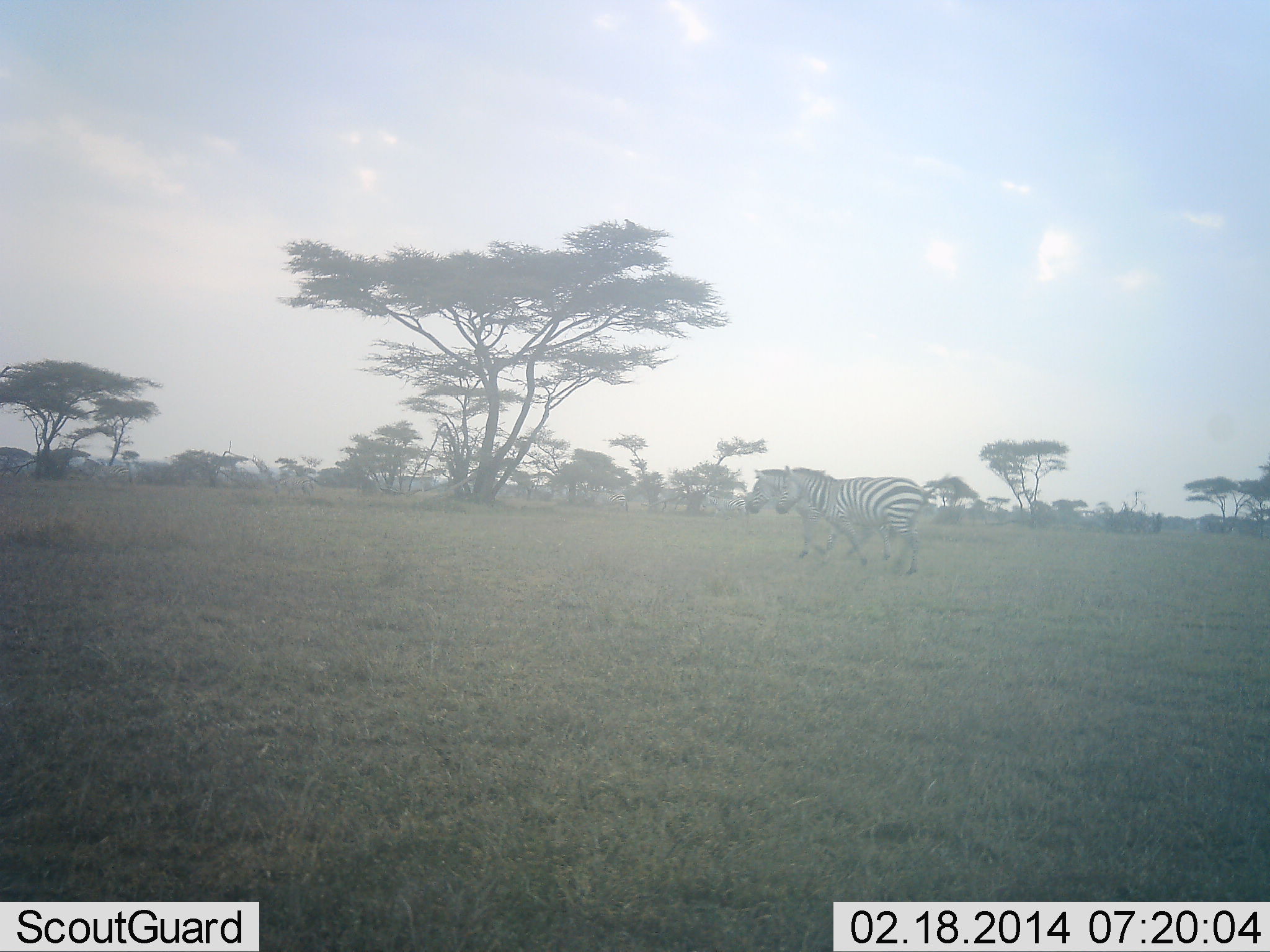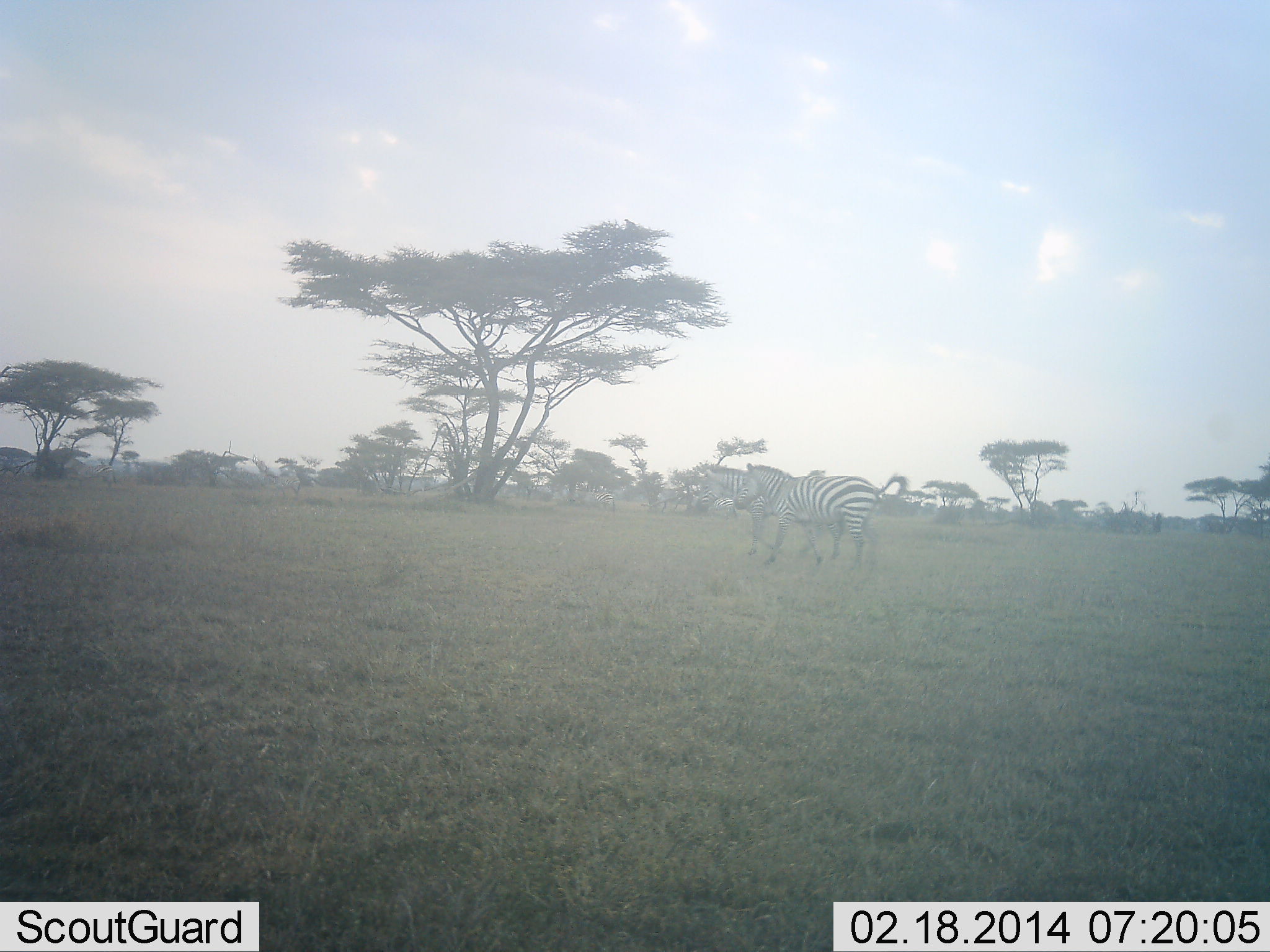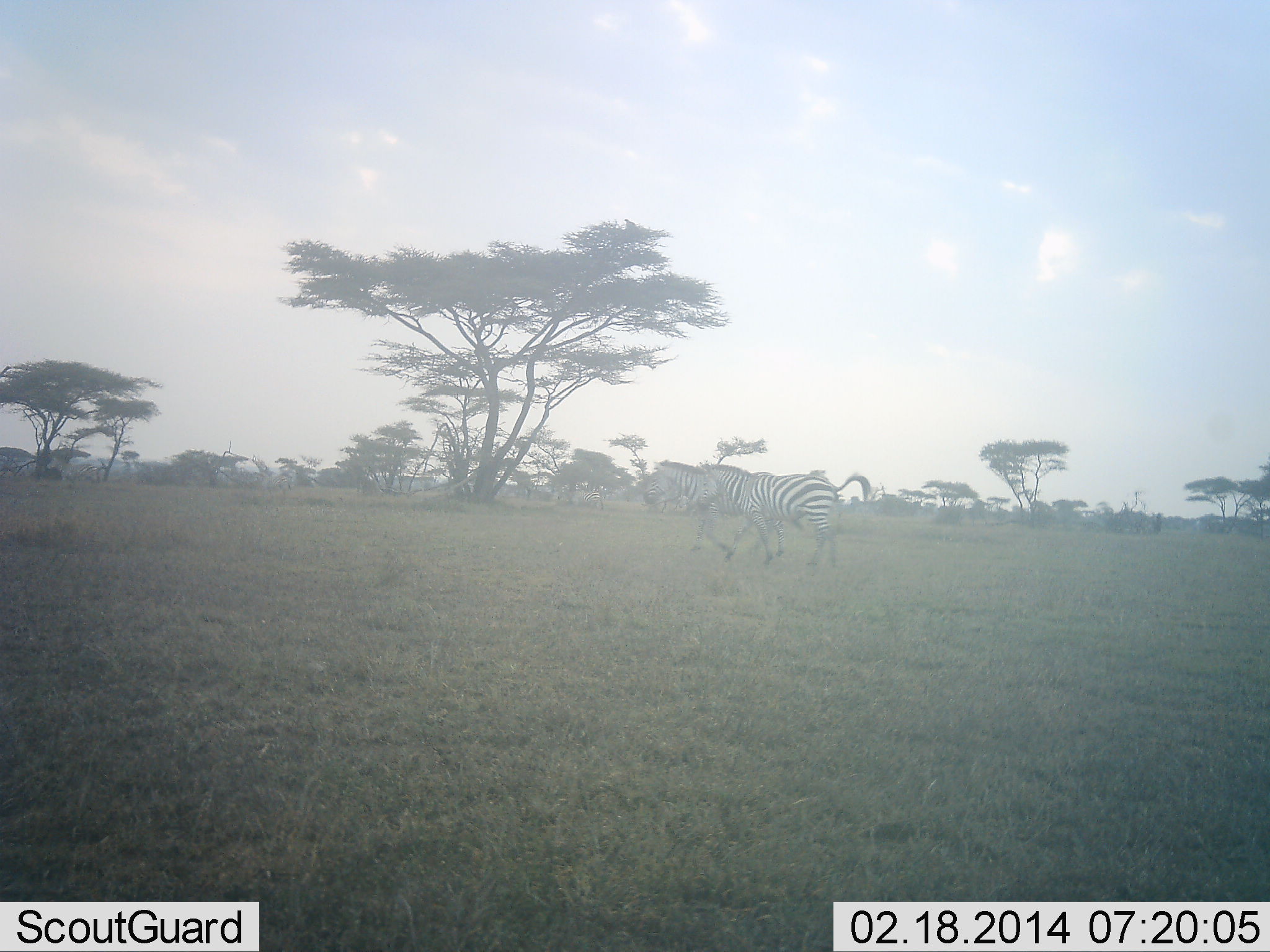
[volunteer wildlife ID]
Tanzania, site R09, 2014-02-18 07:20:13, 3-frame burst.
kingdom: Animalia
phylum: Chordata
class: Mammalia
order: Perissodactyla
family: Equidae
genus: Equus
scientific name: Equus quagga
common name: plains zebra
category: zebra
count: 2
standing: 0%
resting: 0%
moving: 100%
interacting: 0%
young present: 0%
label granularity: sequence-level